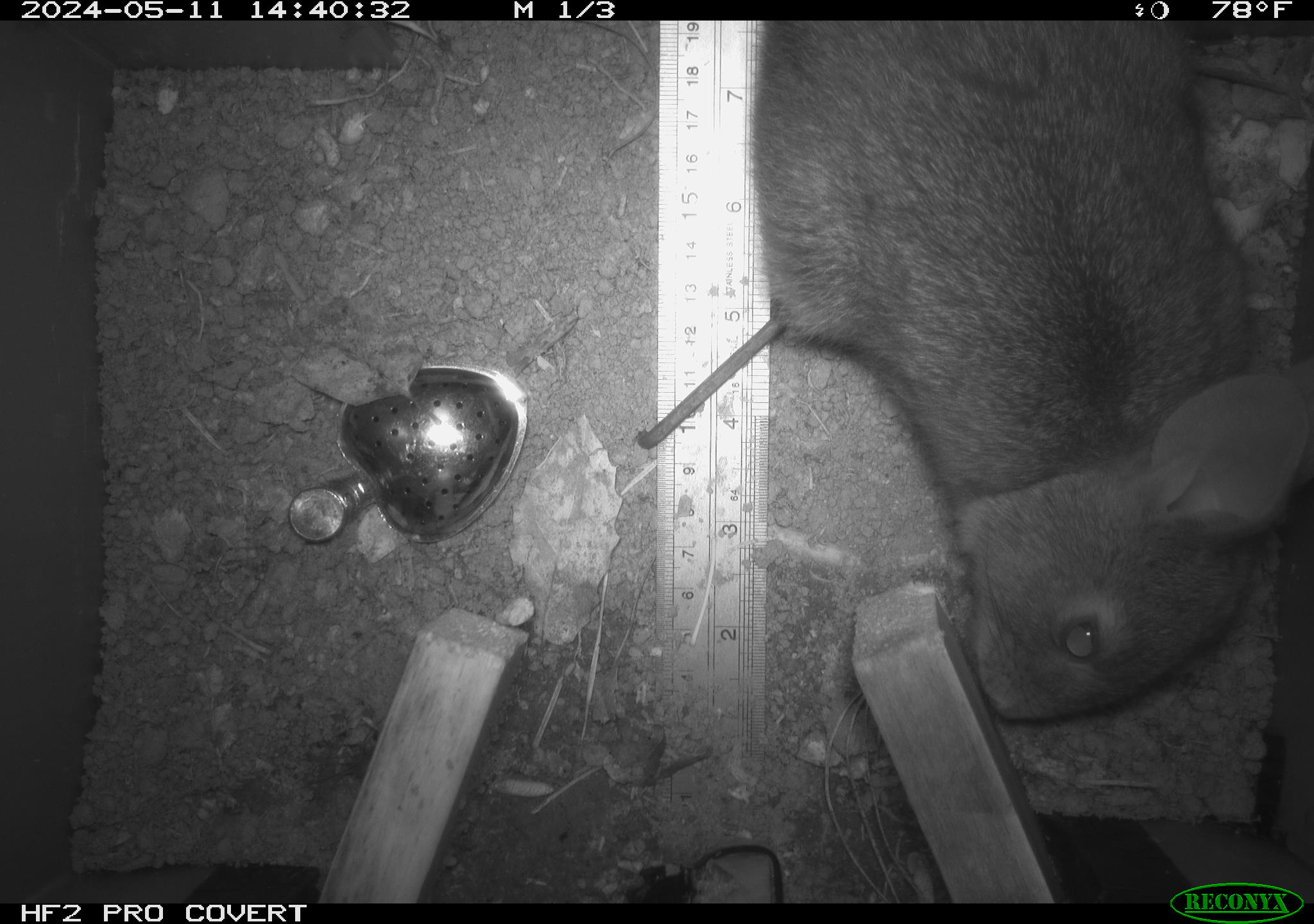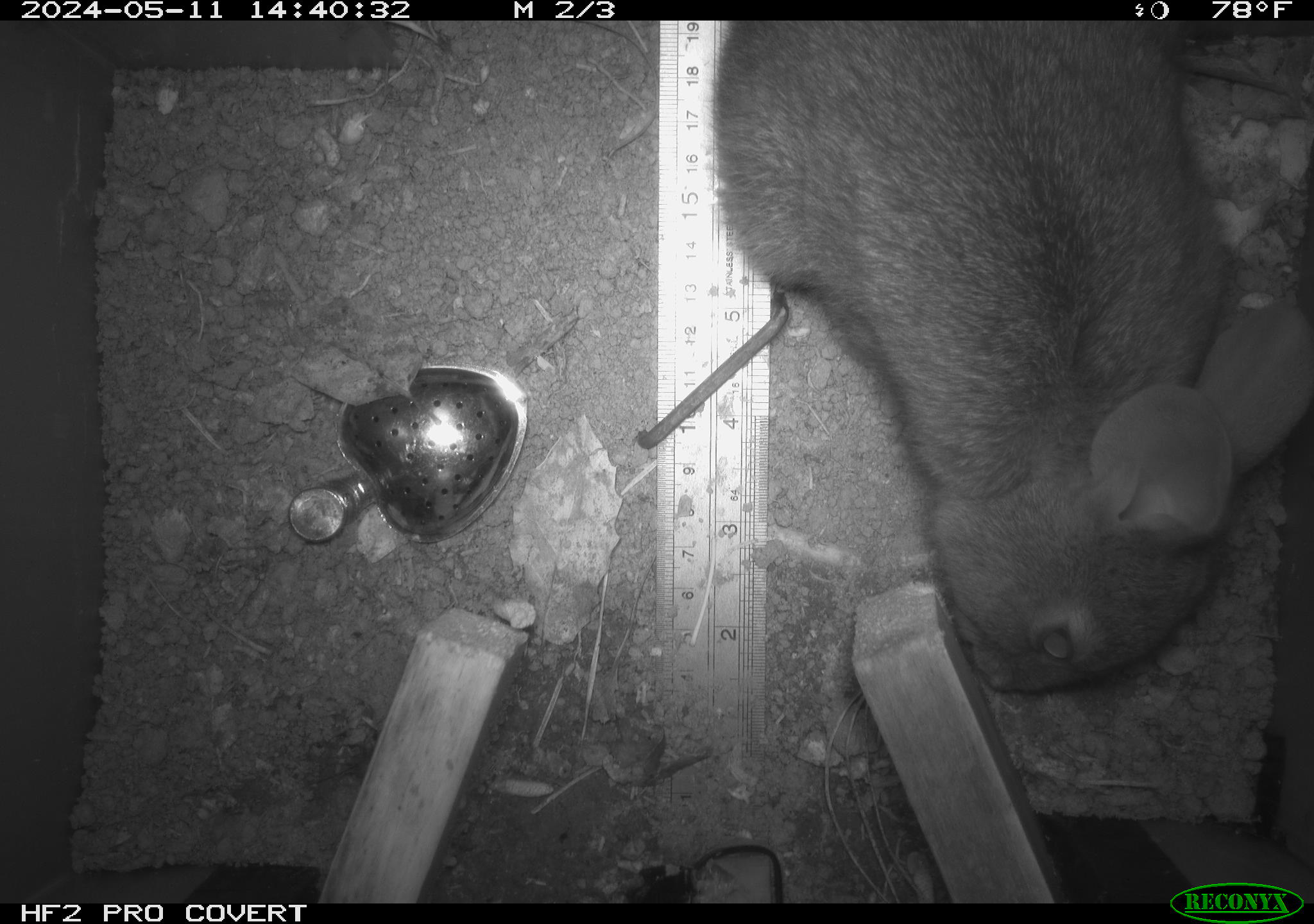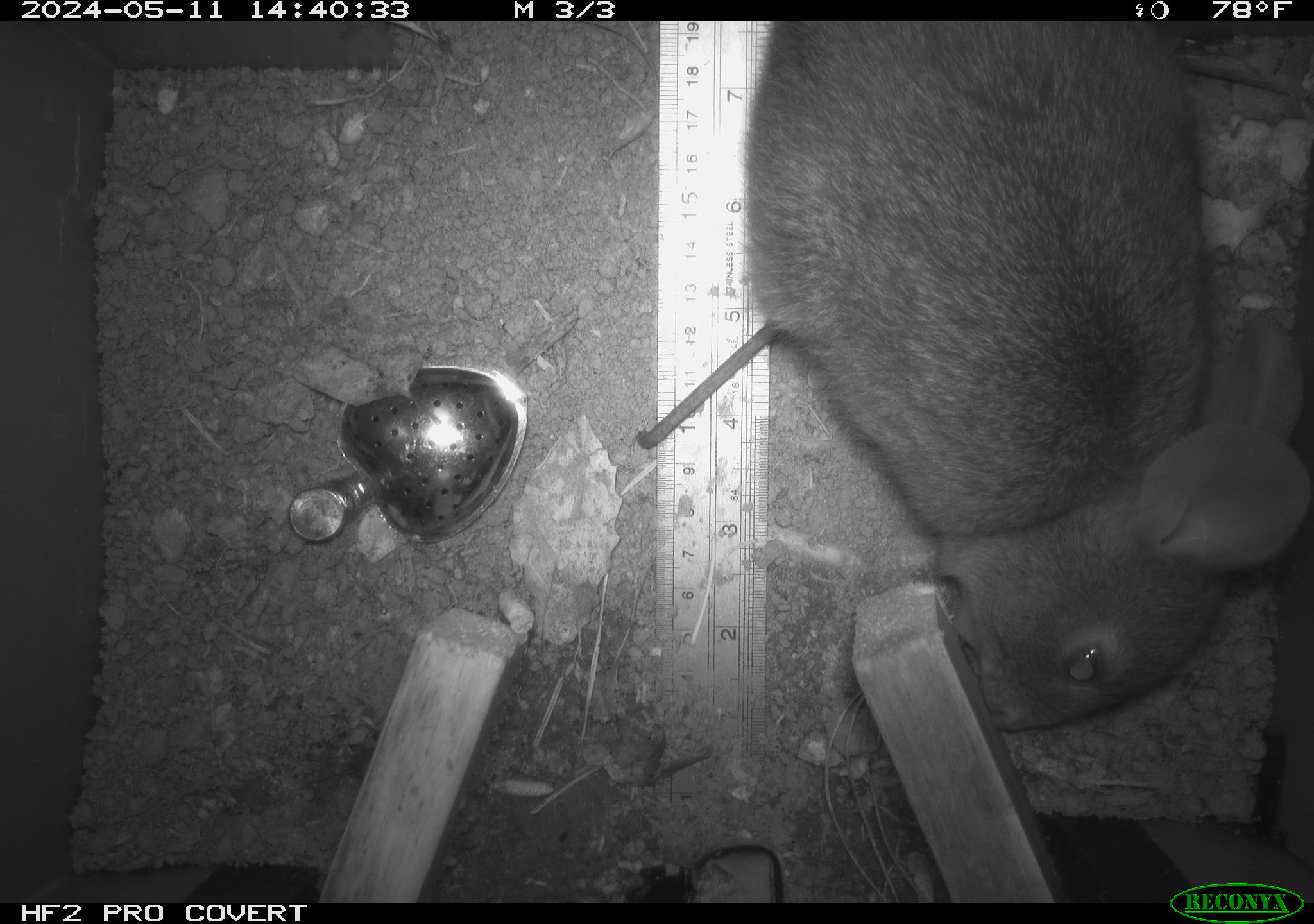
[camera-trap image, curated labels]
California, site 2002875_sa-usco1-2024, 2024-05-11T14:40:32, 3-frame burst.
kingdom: Animalia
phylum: Chordata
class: Mammalia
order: Lagomorpha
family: Leporidae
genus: Sylvilagus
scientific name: Sylvilagus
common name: cottontail rabbits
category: sylvilagus species